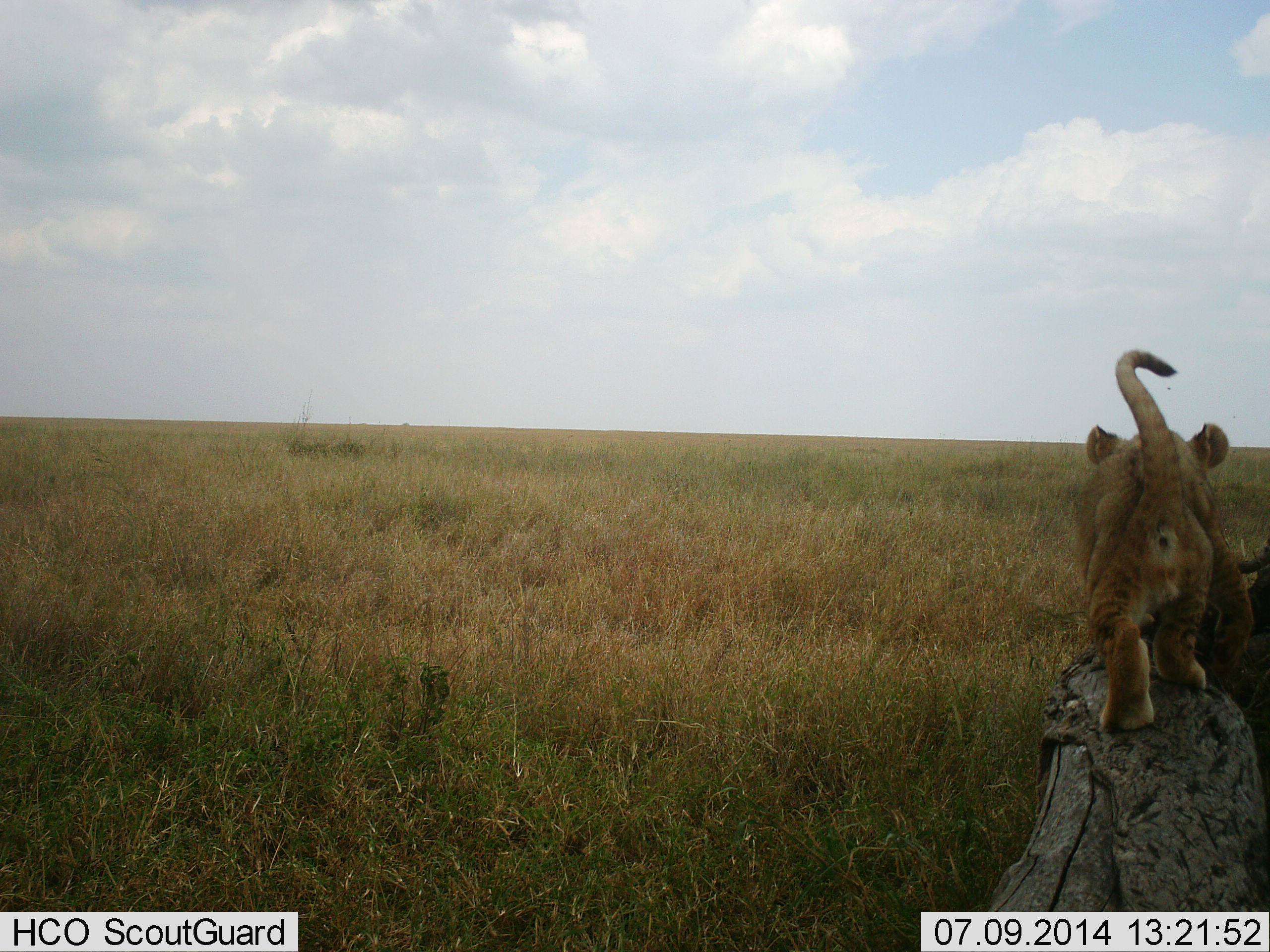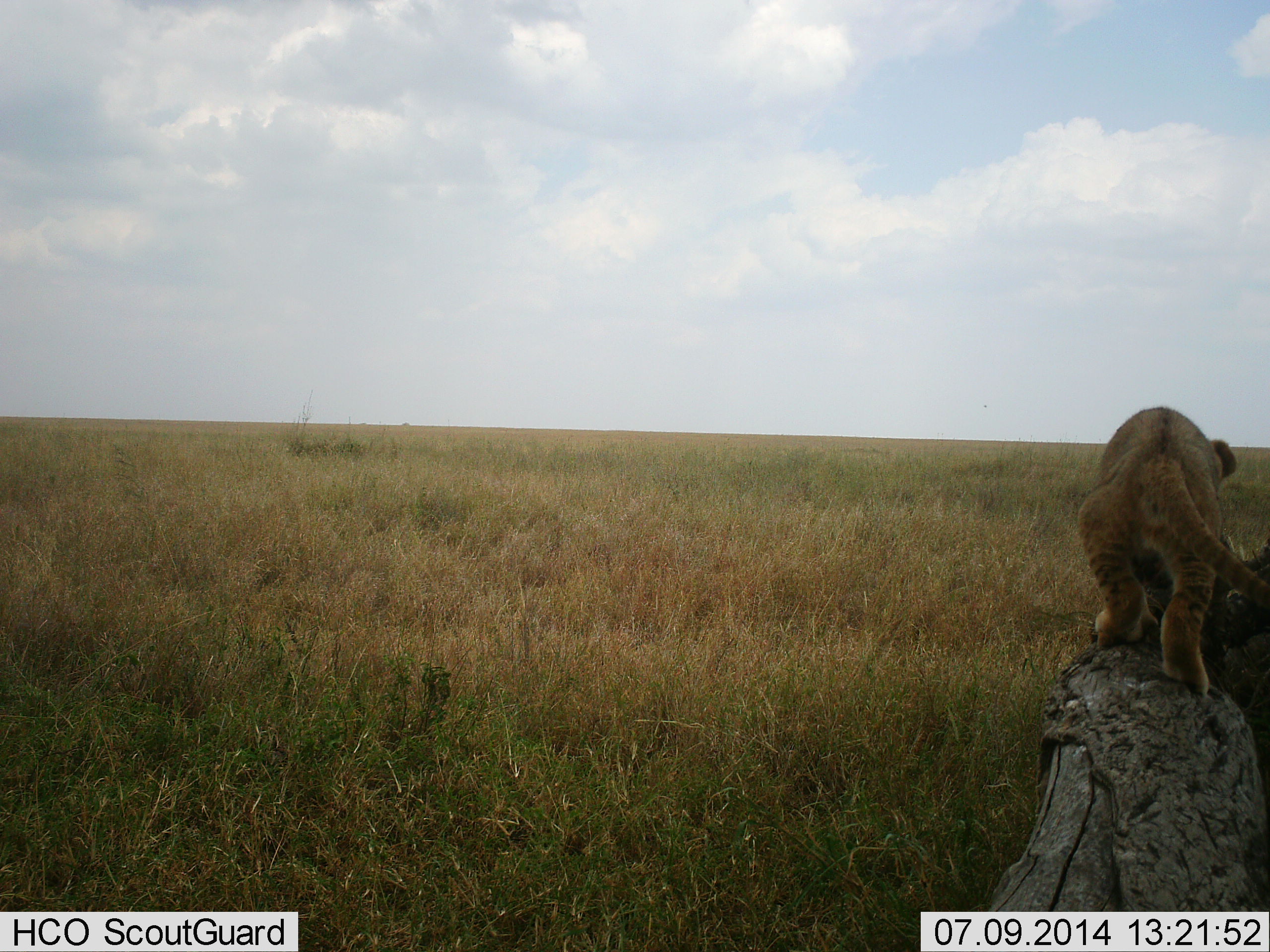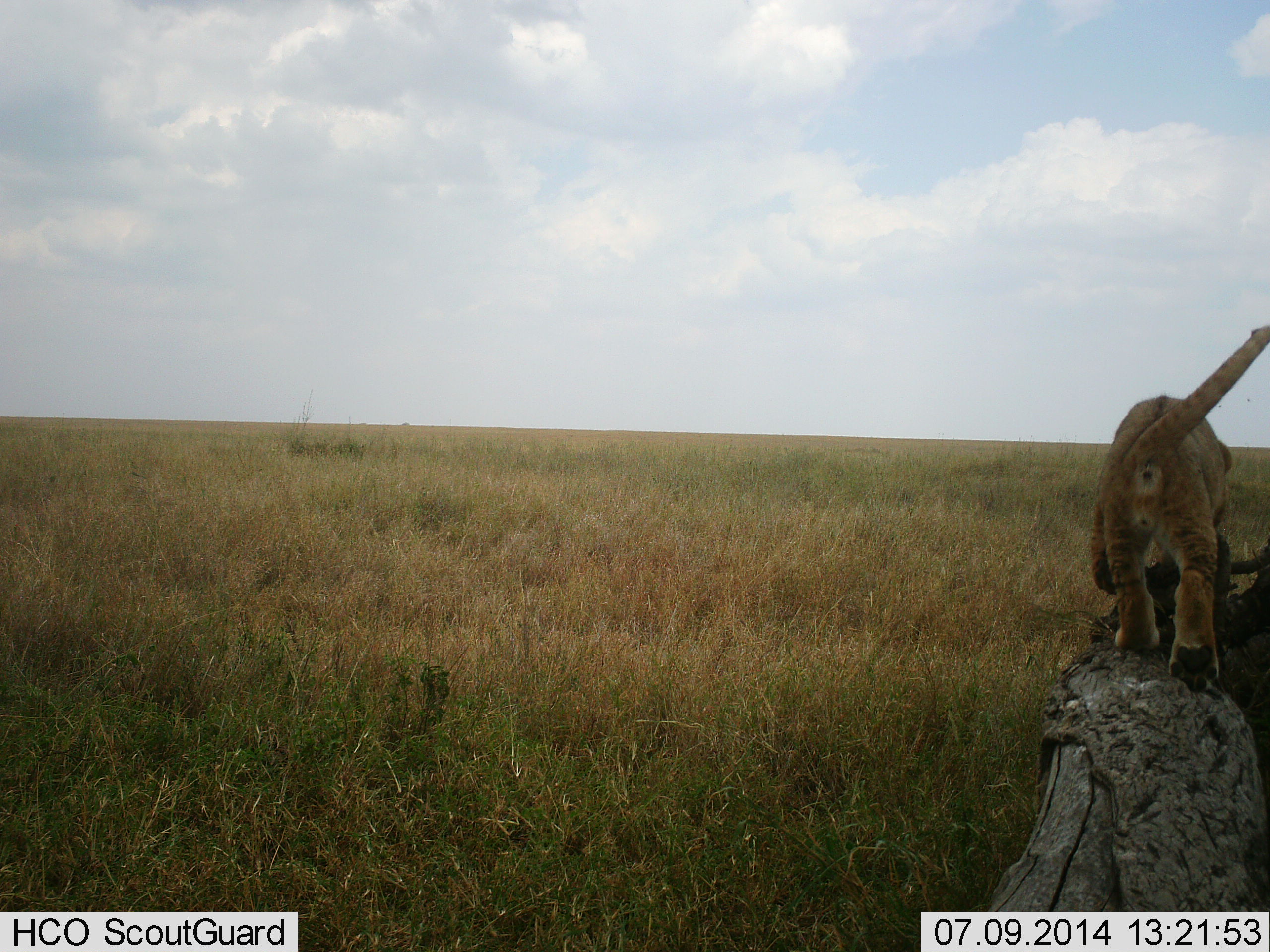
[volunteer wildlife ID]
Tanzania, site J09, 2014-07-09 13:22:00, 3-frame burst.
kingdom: Animalia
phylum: Chordata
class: Mammalia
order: Carnivora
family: Felidae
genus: Panthera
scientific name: Panthera leo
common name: lion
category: lionfemale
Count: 1.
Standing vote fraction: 10%.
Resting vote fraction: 0%.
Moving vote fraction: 100%.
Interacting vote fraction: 20%.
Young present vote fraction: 80%.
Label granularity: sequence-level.